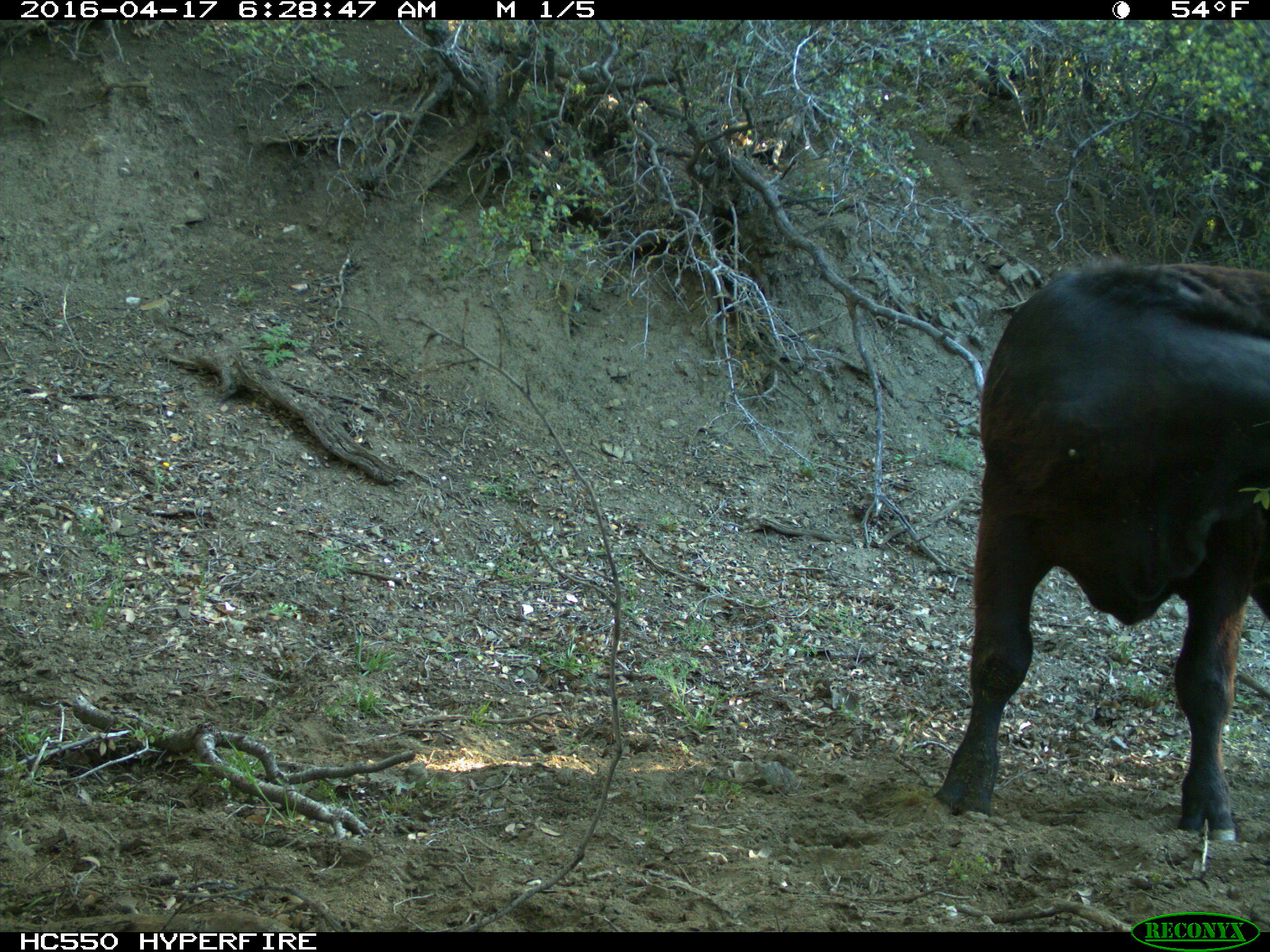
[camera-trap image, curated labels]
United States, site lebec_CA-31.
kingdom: Animalia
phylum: Chordata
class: Mammalia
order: Artiodactyla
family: Bovidae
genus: Bos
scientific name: Bos taurus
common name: domestic cow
Bos taurus (domestic cow).